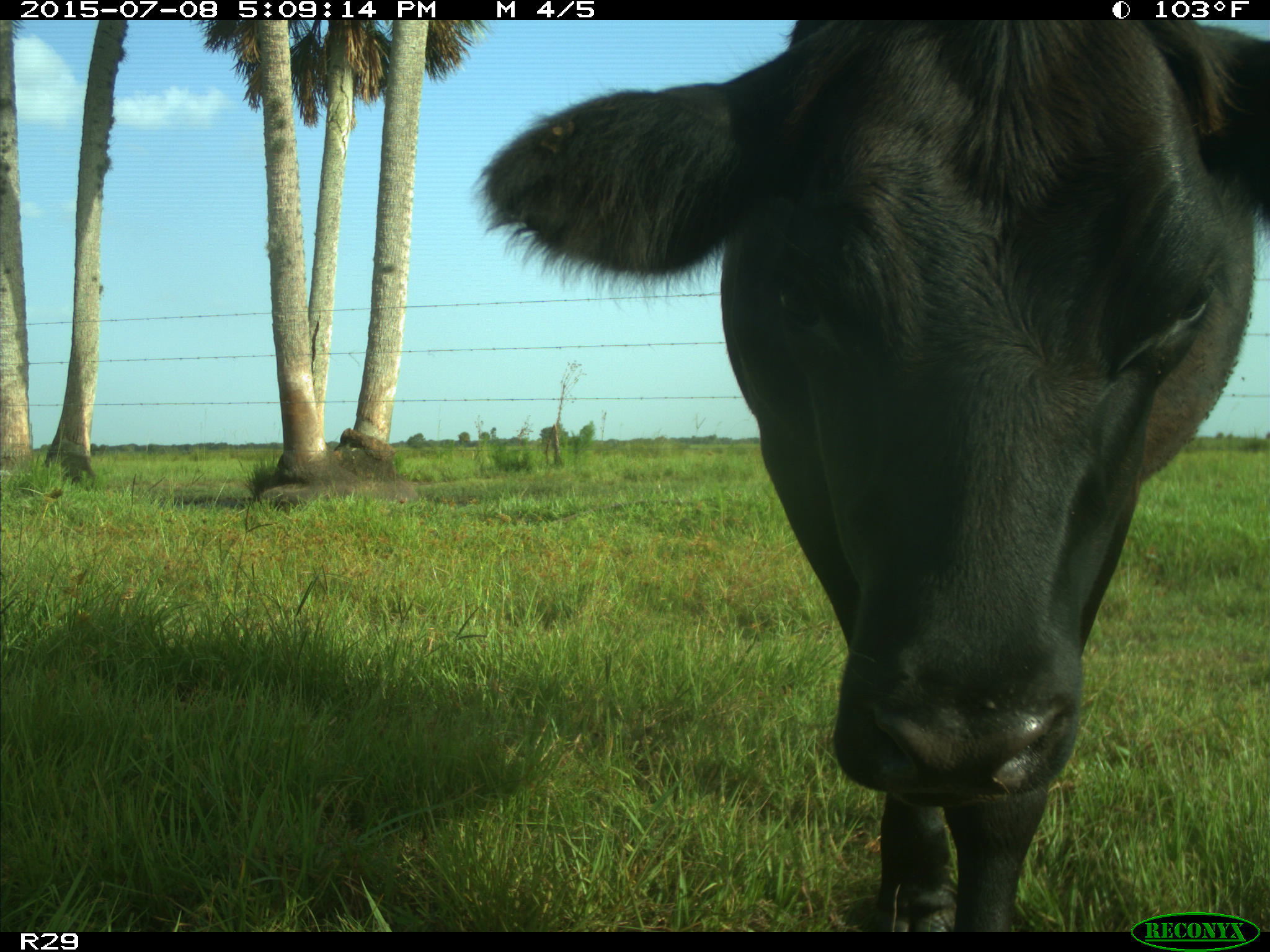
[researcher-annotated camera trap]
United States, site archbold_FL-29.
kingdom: Animalia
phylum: Chordata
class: Mammalia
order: Artiodactyla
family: Bovidae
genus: Bos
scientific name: Bos taurus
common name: domestic cow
Bos taurus (domestic cow).